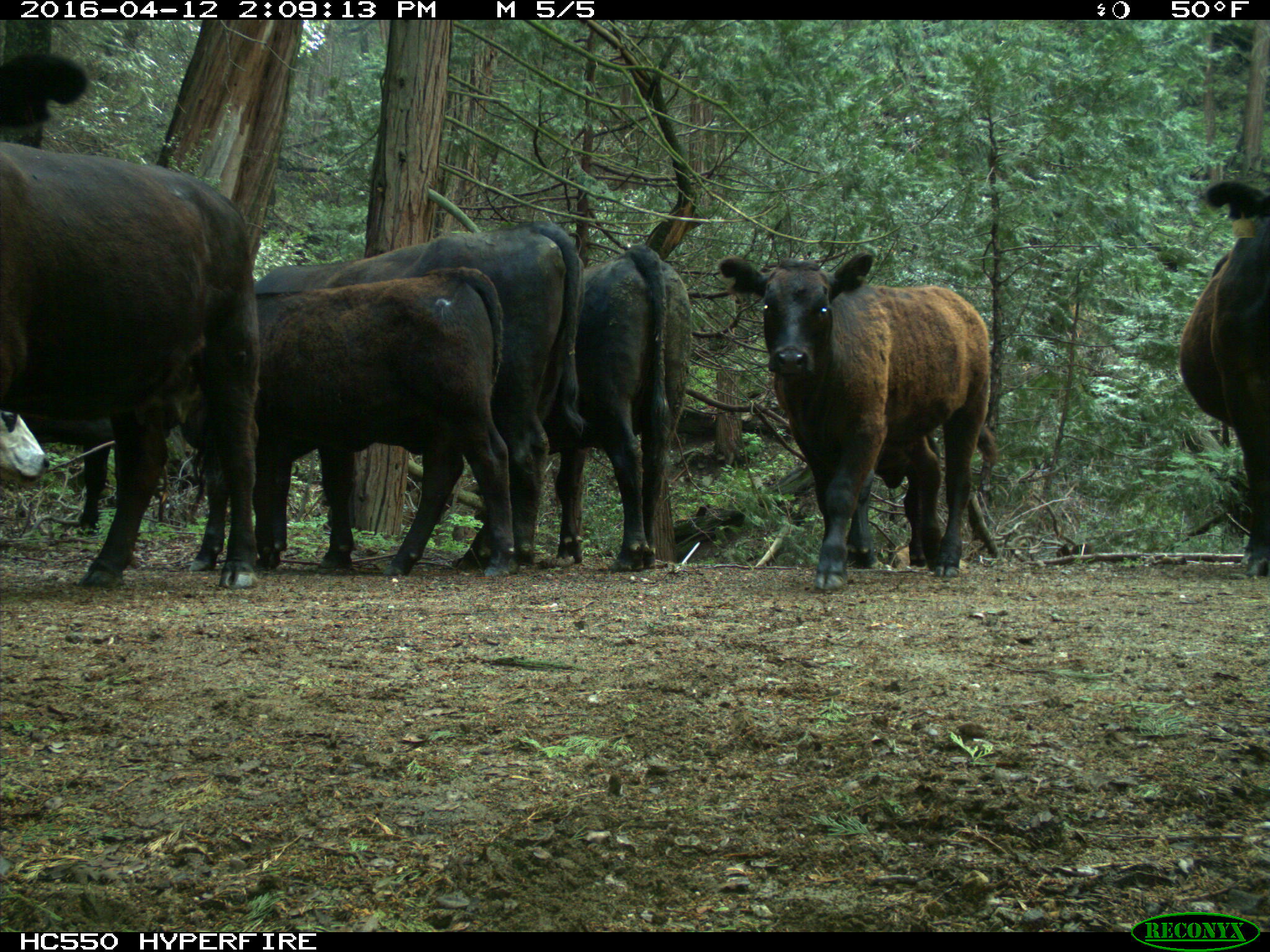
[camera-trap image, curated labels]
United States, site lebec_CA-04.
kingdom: Animalia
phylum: Chordata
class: Mammalia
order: Artiodactyla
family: Bovidae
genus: Bos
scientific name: Bos taurus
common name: domestic cow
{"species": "Bos taurus (domestic cow)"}